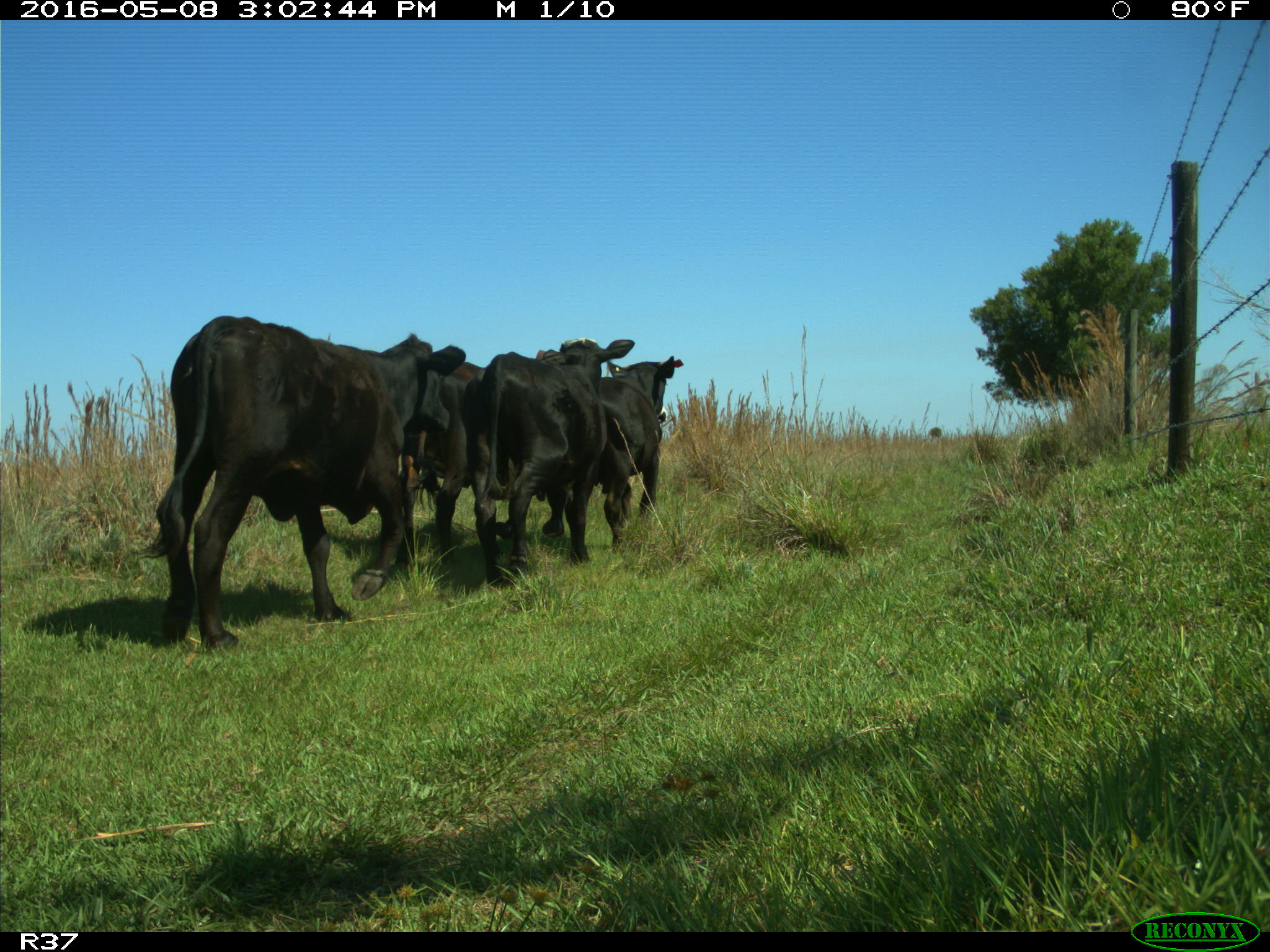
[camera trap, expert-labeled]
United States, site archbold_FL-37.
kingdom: Animalia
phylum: Chordata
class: Mammalia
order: Artiodactyla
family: Bovidae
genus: Bos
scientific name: Bos taurus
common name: domestic cow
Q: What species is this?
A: Bos taurus (domestic cow).